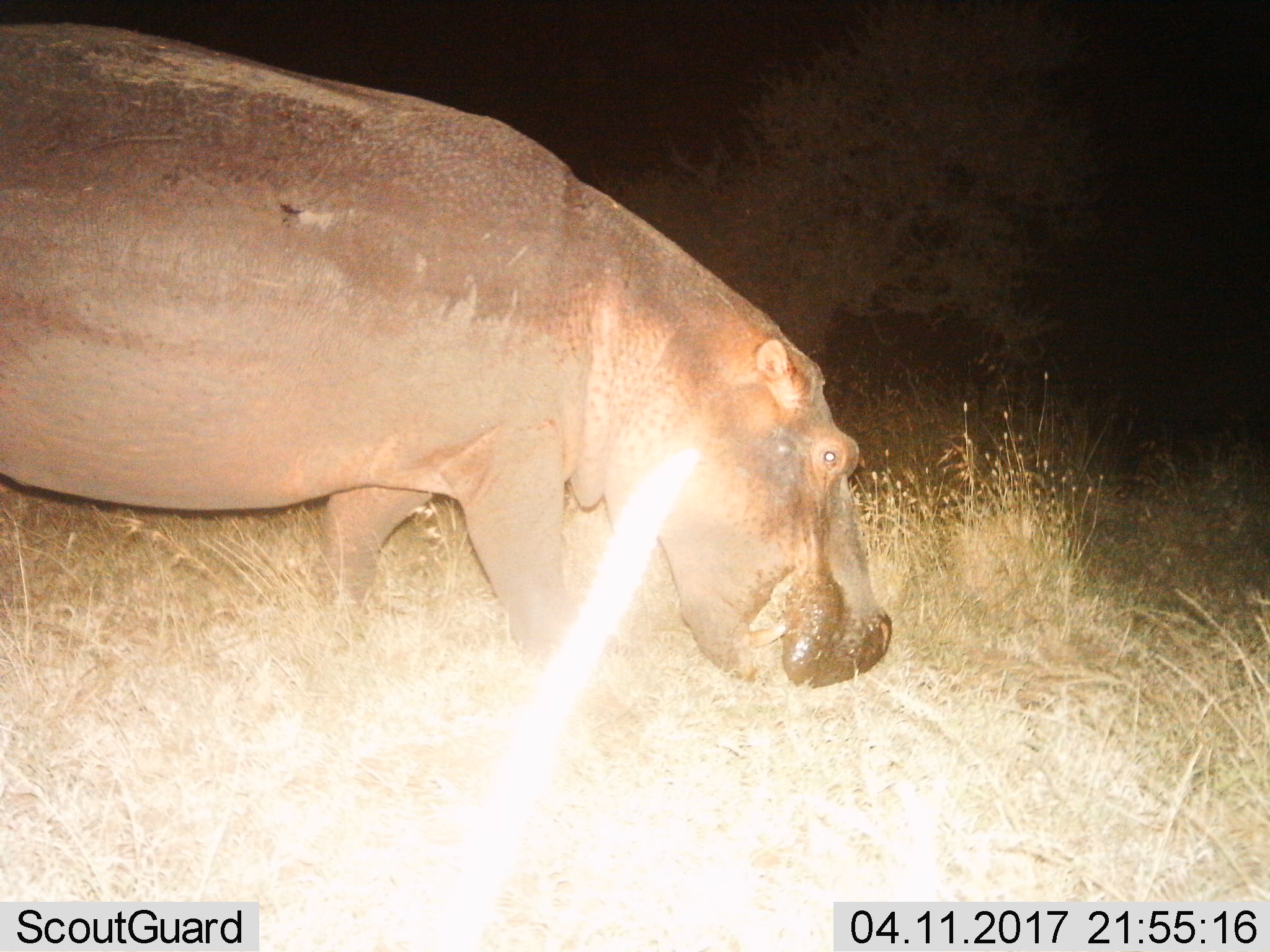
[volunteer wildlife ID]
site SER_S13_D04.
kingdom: Animalia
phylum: Chordata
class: Mammalia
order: Artiodactyla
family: Hippopotamidae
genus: Hippopotamus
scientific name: Hippopotamus amphibius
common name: hippopotamus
Hippopotamus (Hippopotamus amphibius), count 1. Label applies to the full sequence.